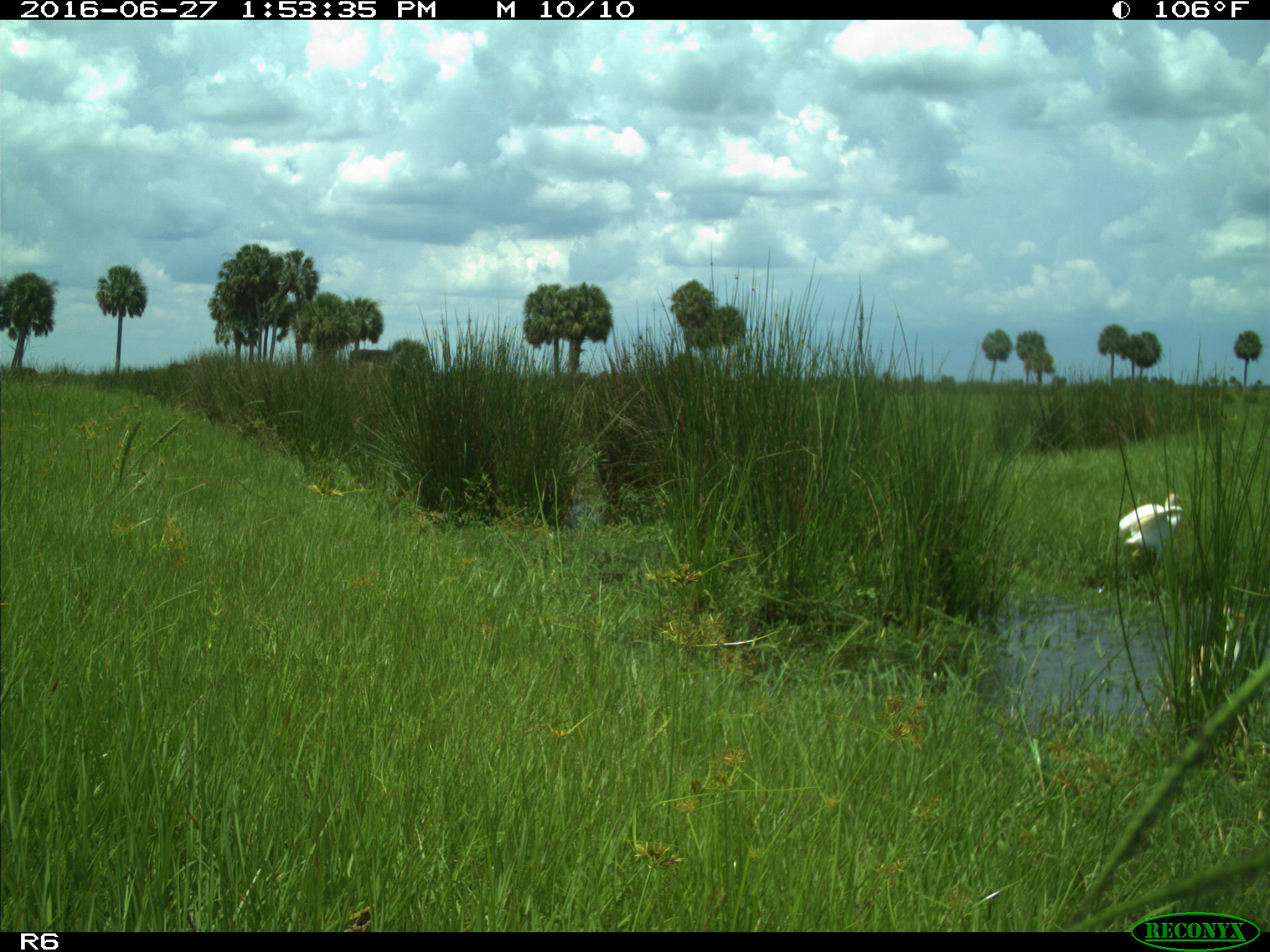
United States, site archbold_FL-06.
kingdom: Animalia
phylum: Chordata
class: Aves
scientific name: Aves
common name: birds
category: unidentified bird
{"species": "unidentified bird (birds) (Aves)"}